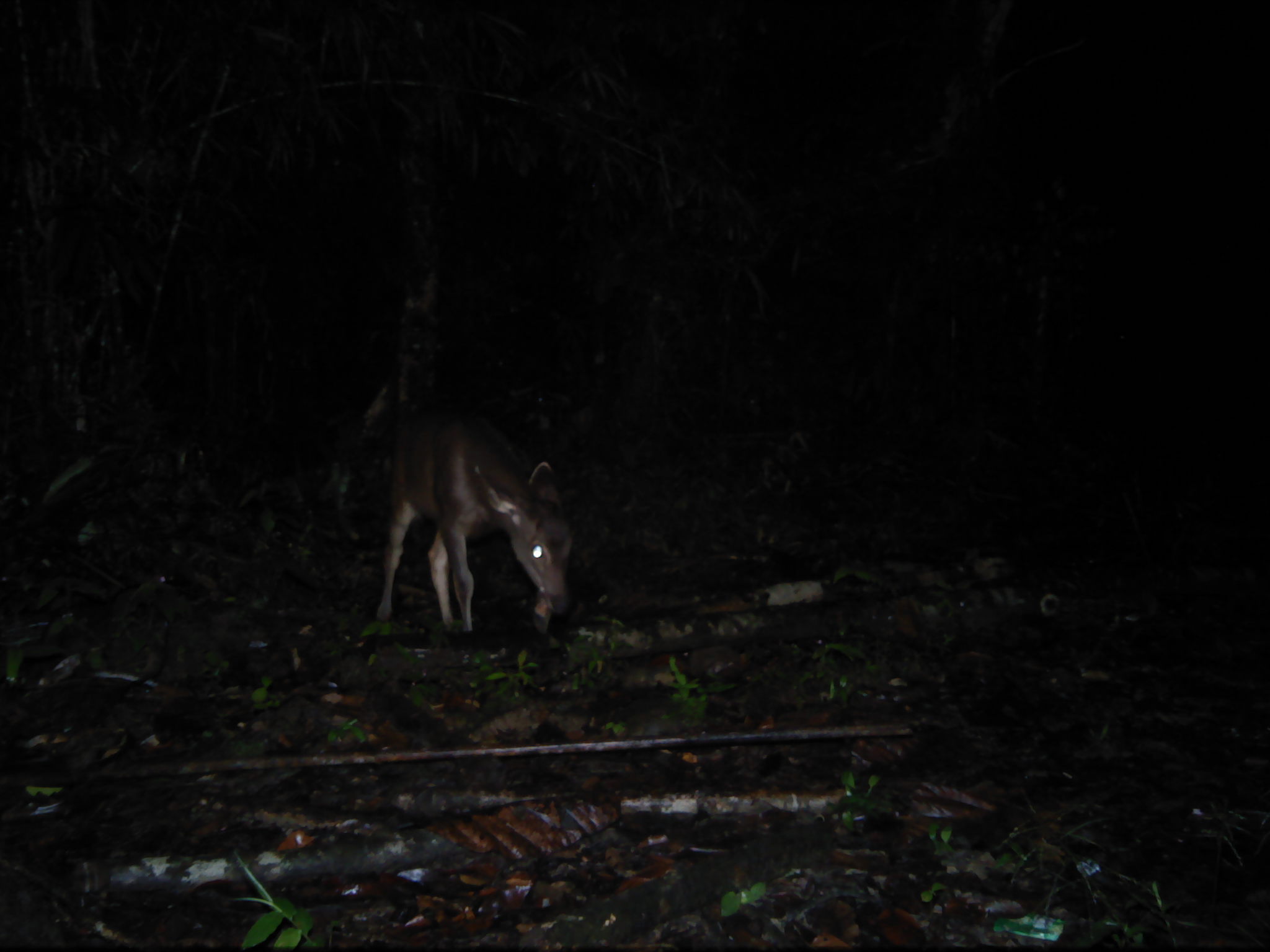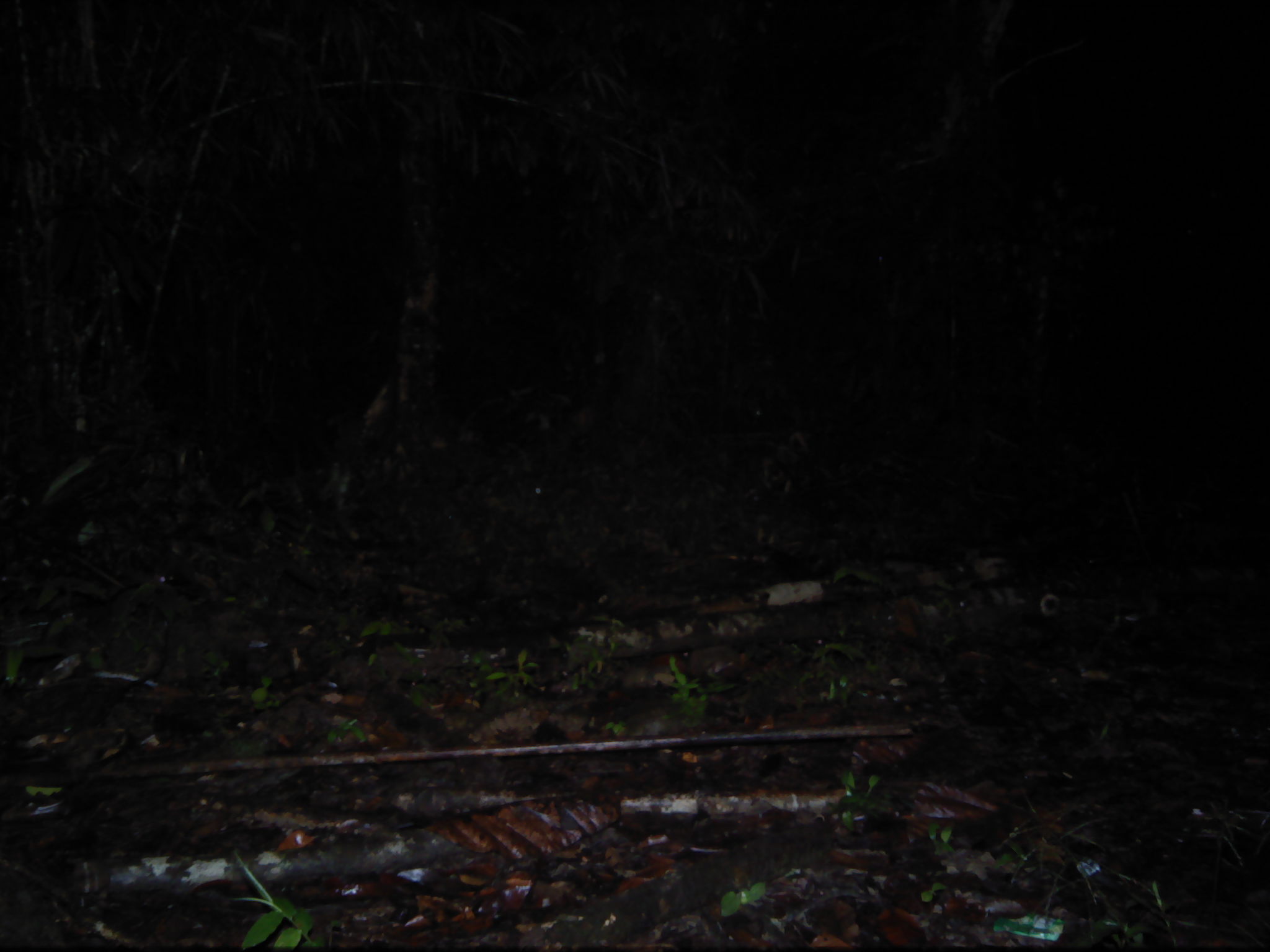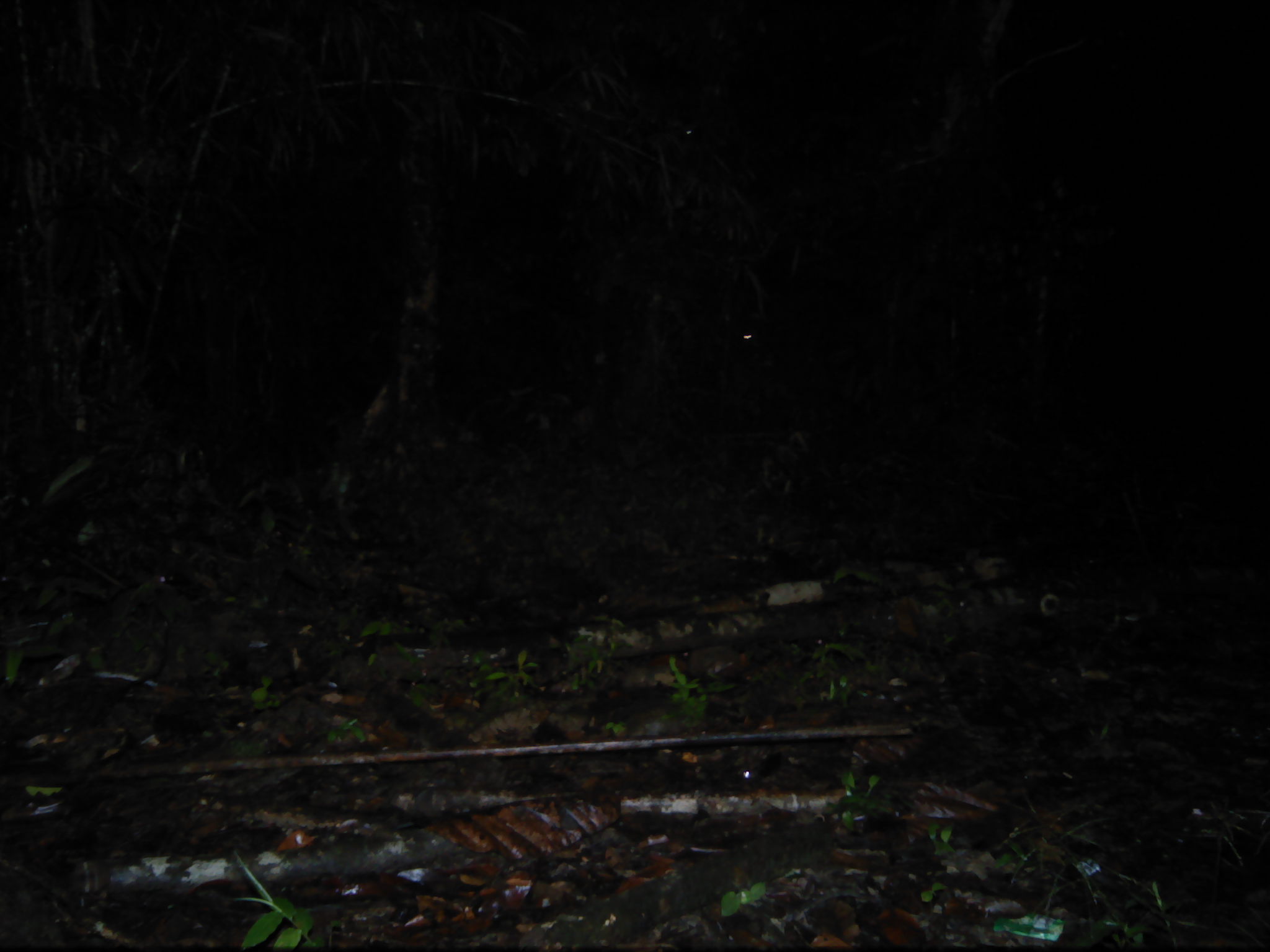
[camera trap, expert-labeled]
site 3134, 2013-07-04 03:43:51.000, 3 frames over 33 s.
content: unidentified animal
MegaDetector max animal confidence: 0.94